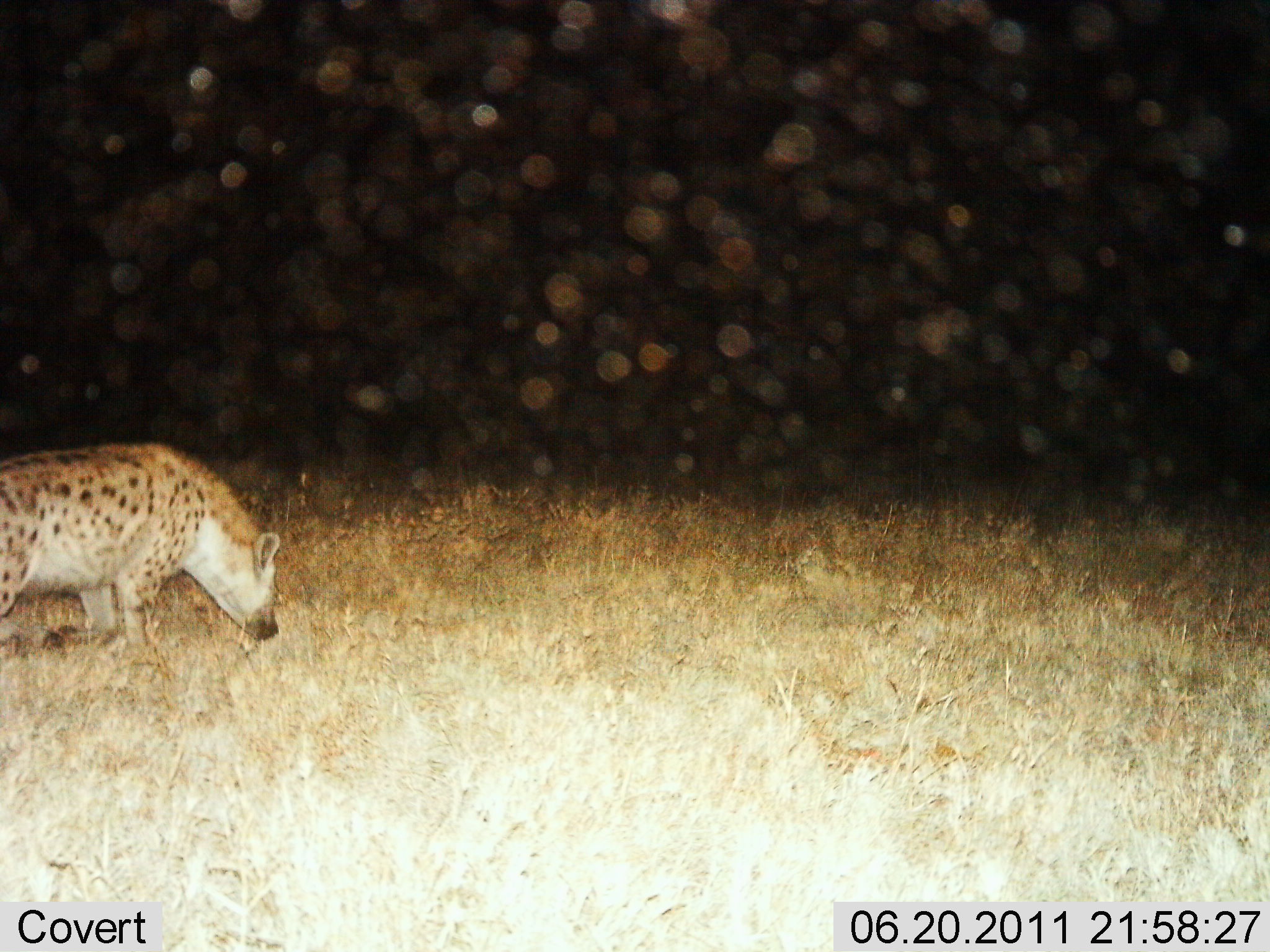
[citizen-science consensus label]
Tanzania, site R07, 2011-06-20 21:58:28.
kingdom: Animalia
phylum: Chordata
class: Mammalia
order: Carnivora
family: Hyaenidae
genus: Crocuta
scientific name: Crocuta crocuta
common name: spotted hyena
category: hyenaspotted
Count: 1.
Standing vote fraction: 58%.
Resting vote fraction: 0%.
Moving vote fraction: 42%.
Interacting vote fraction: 0%.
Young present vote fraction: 0%.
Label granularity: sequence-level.